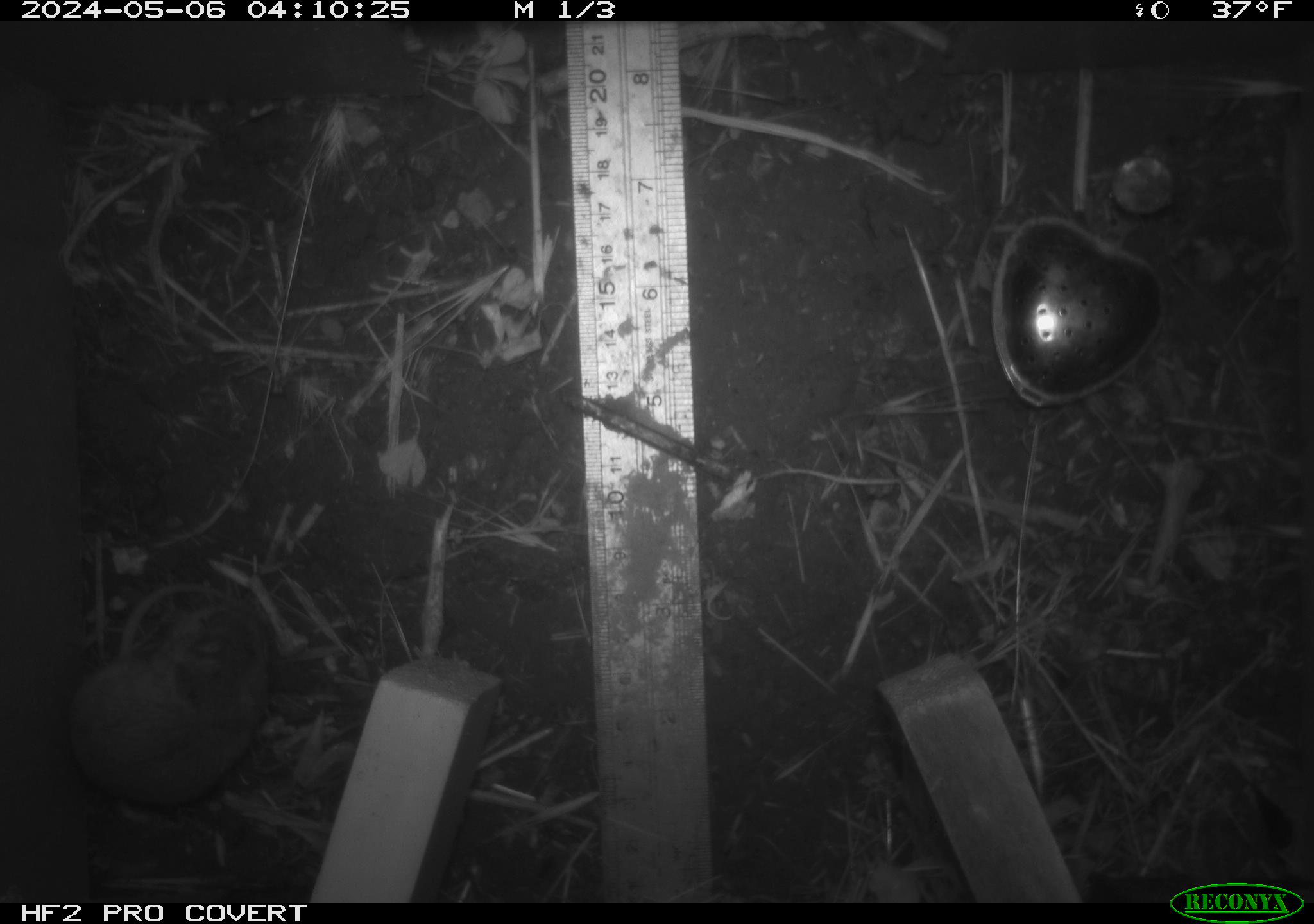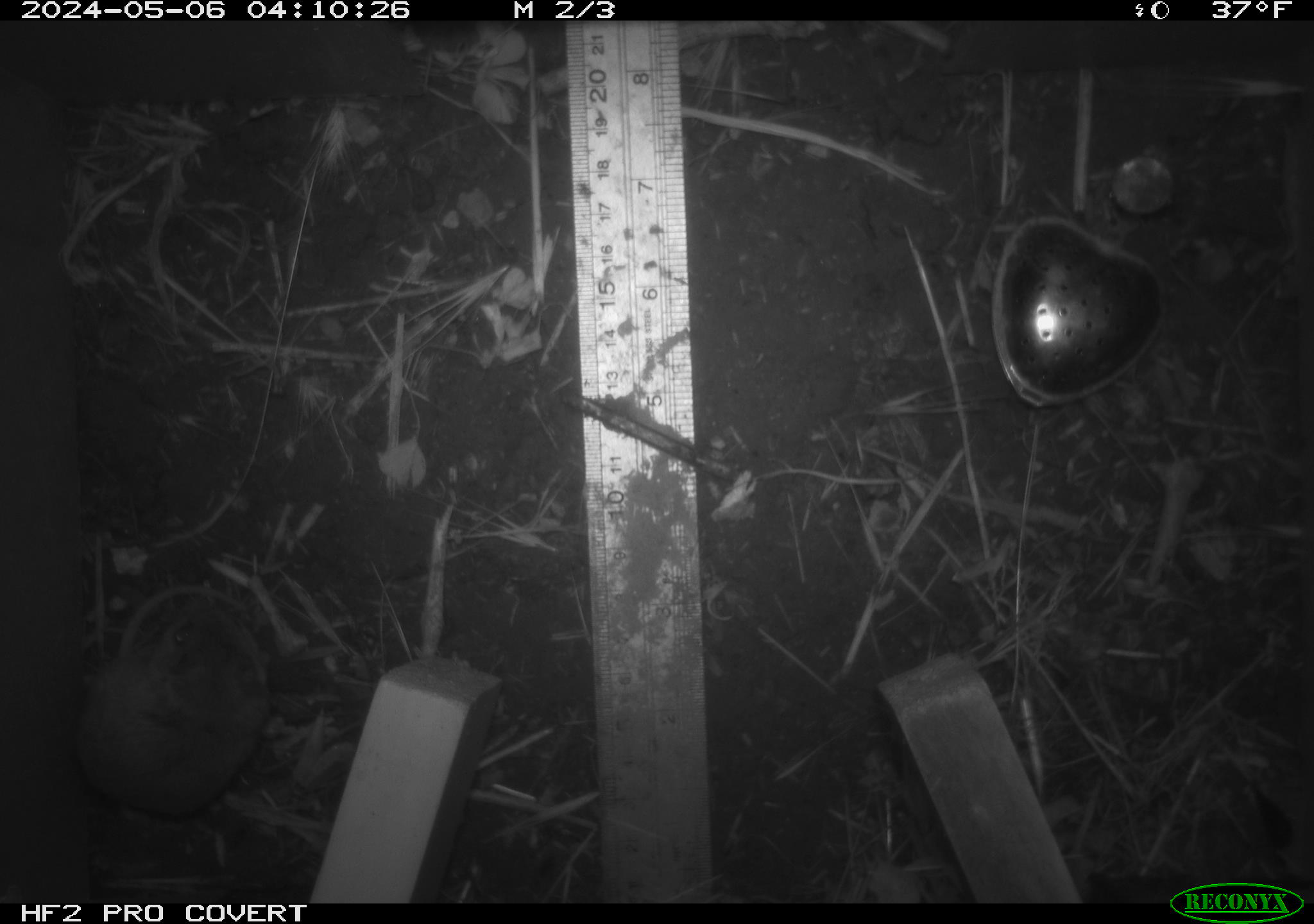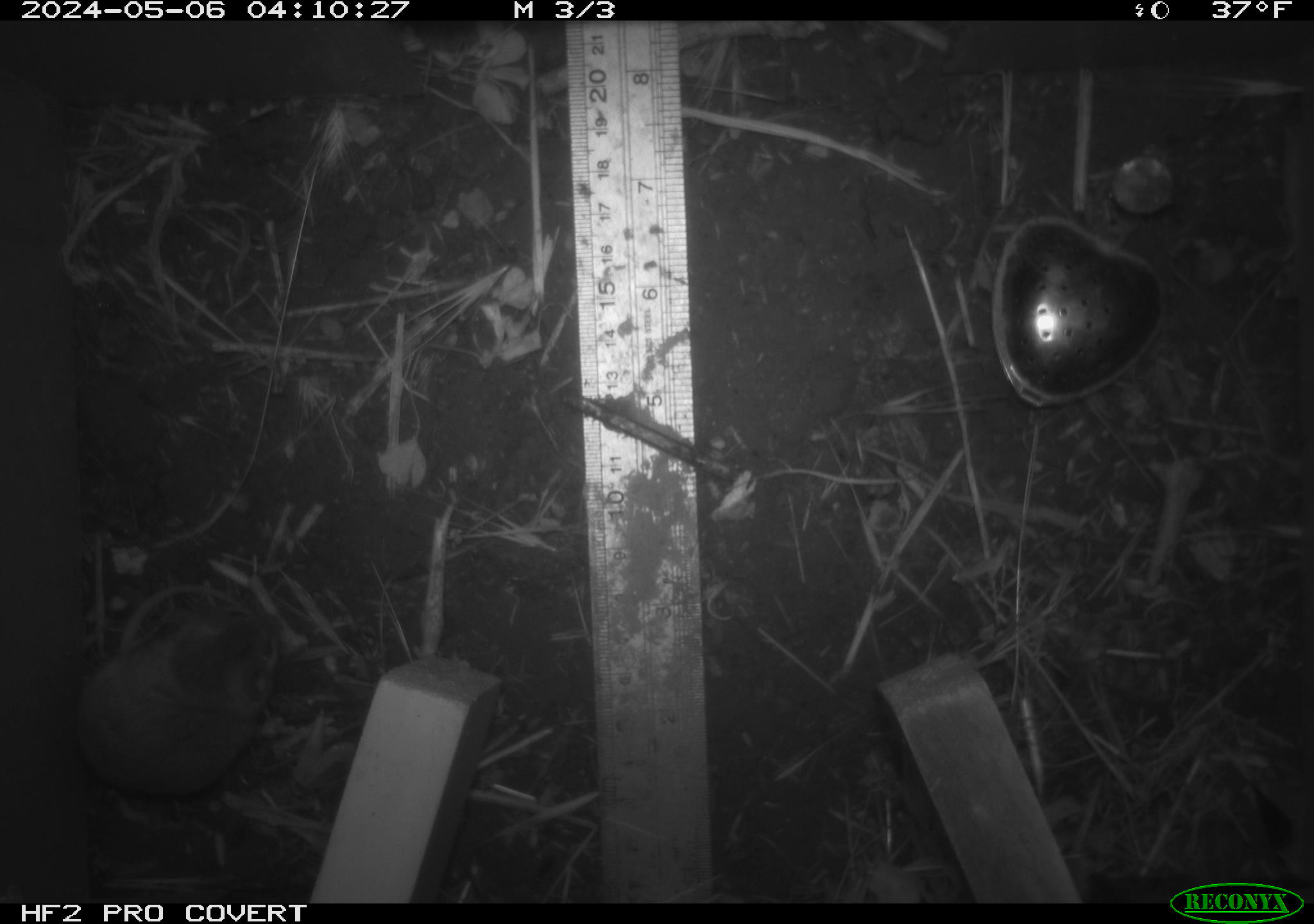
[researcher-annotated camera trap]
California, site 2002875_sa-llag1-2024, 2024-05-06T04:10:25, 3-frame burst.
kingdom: Animalia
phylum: Chordata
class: Mammalia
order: Rodentia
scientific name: Rodentia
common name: mouse species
Mouse species (Rodentia).